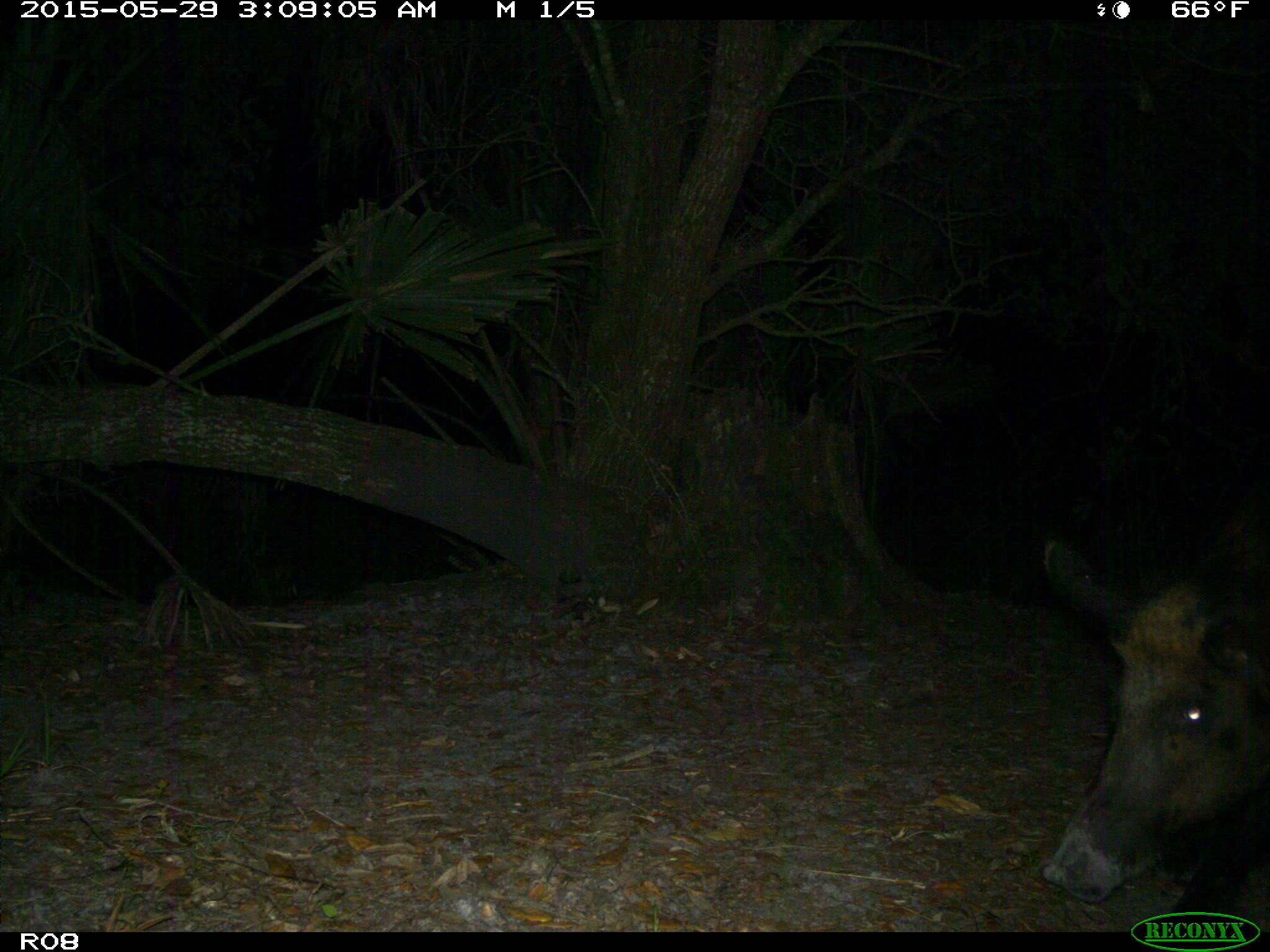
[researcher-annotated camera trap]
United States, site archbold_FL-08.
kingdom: Animalia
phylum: Chordata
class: Mammalia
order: Artiodactyla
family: Suidae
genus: Sus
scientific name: Sus scrofa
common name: wild boar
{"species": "Sus scrofa (wild boar)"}